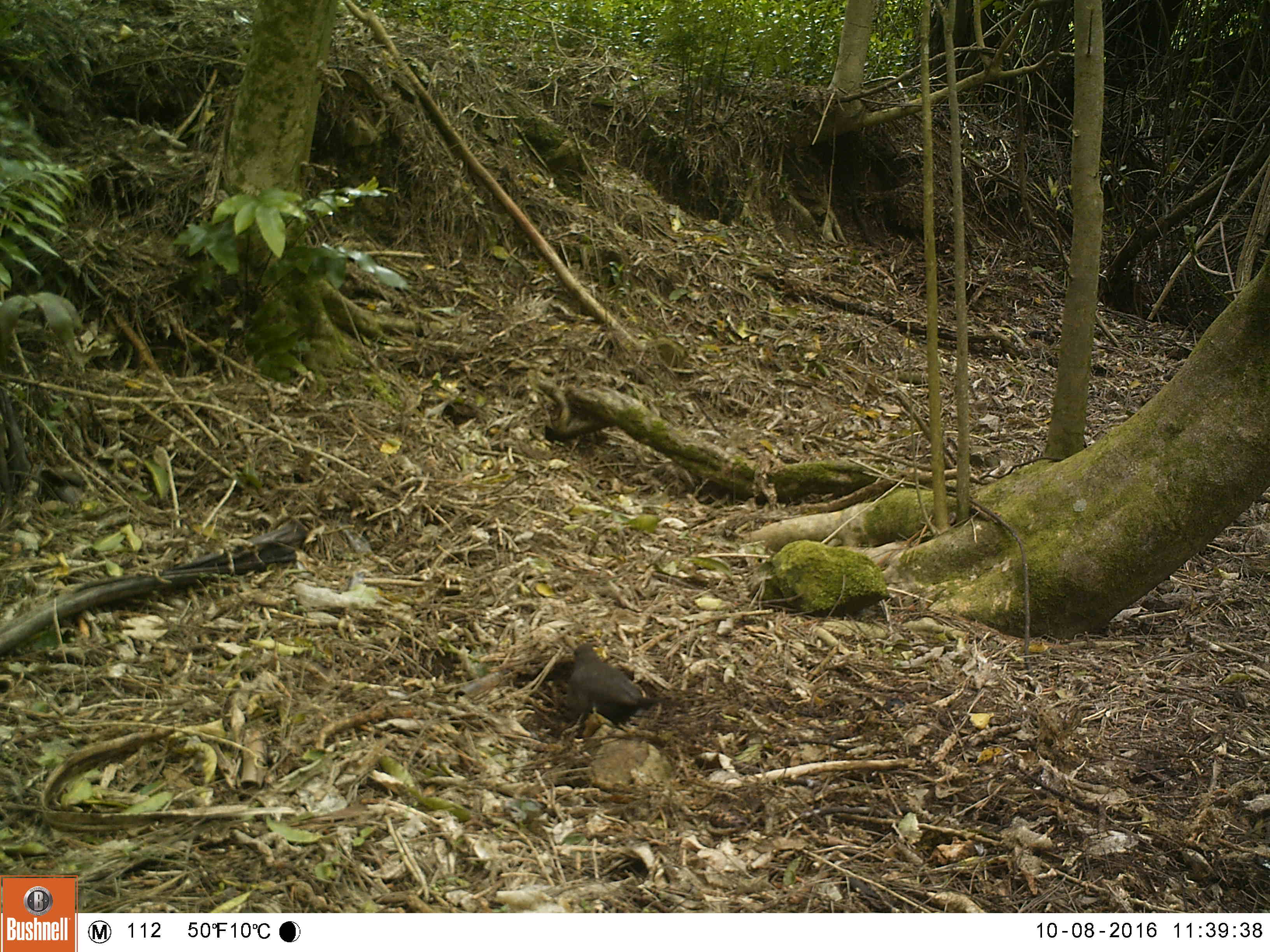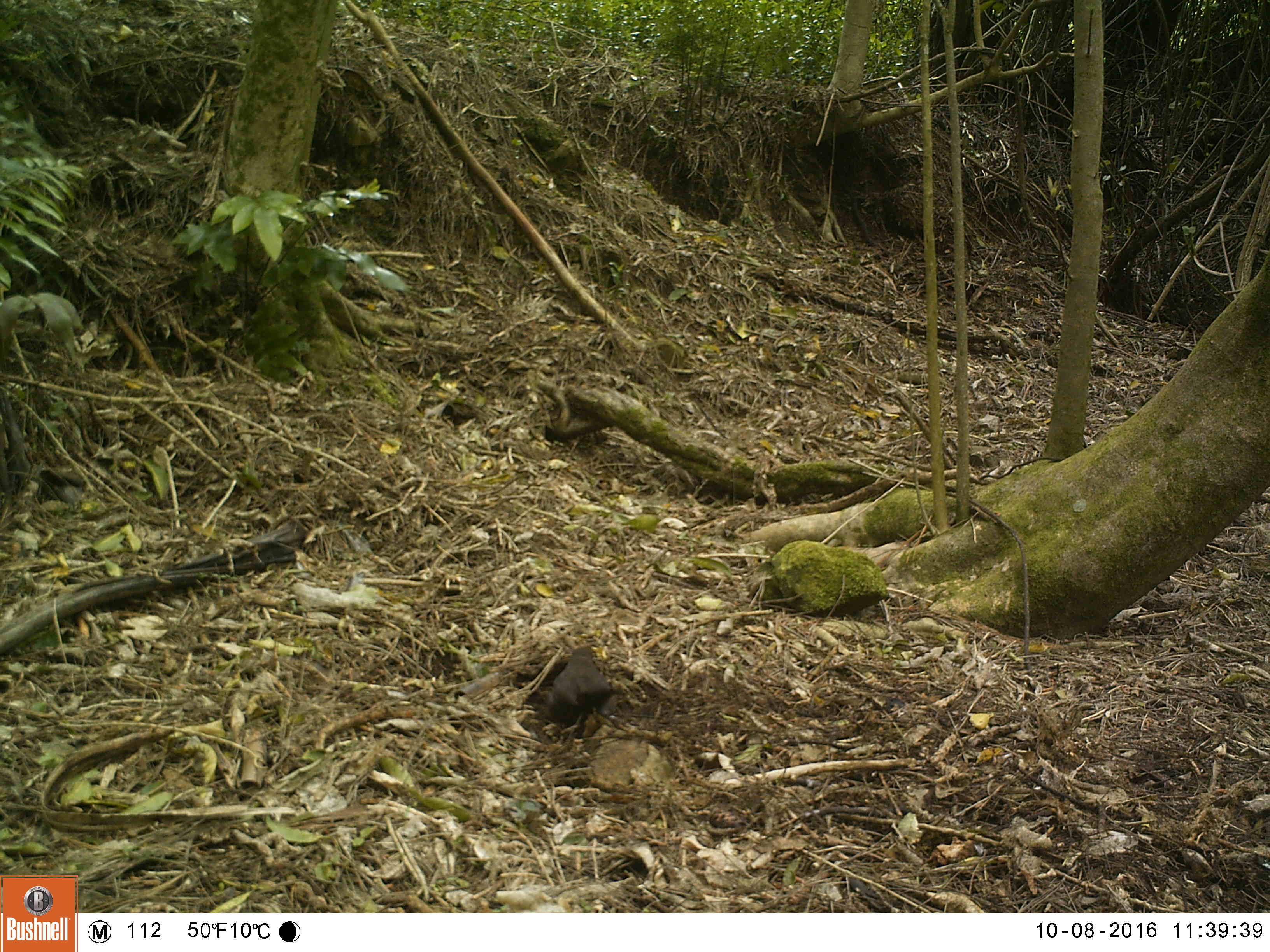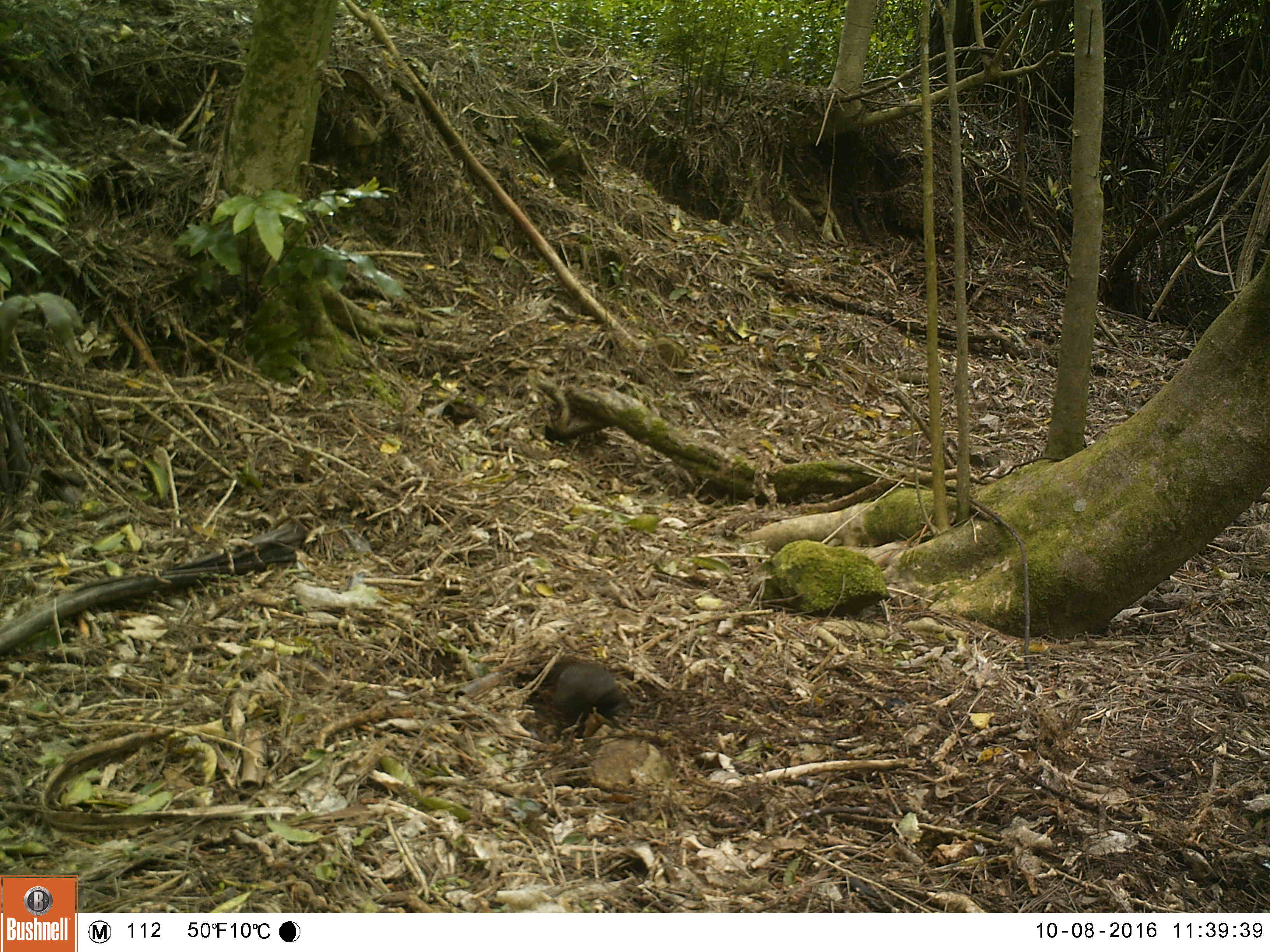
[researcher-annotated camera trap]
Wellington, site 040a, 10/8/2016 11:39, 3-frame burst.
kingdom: Animalia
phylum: Chordata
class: Aves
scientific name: Aves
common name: bird